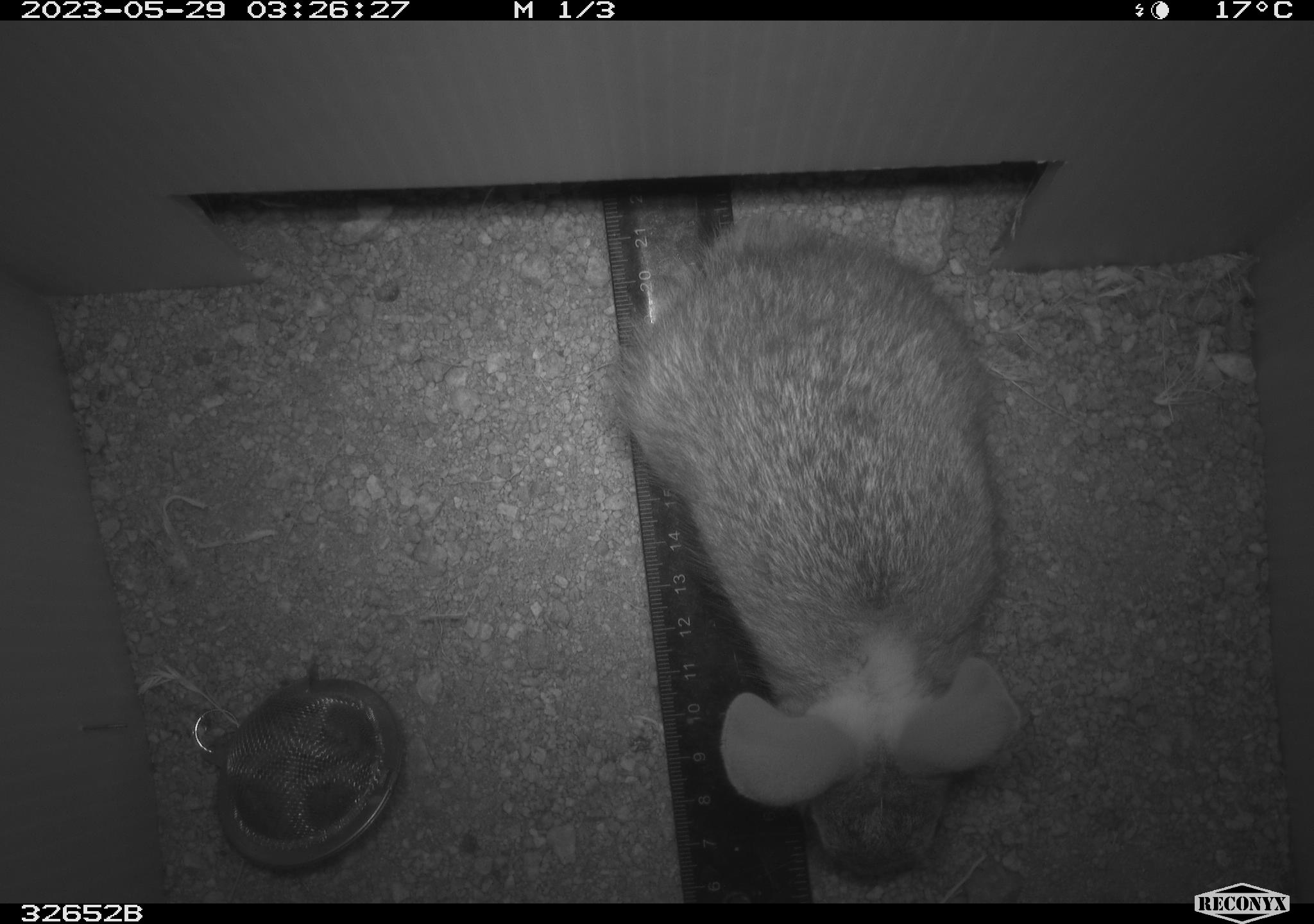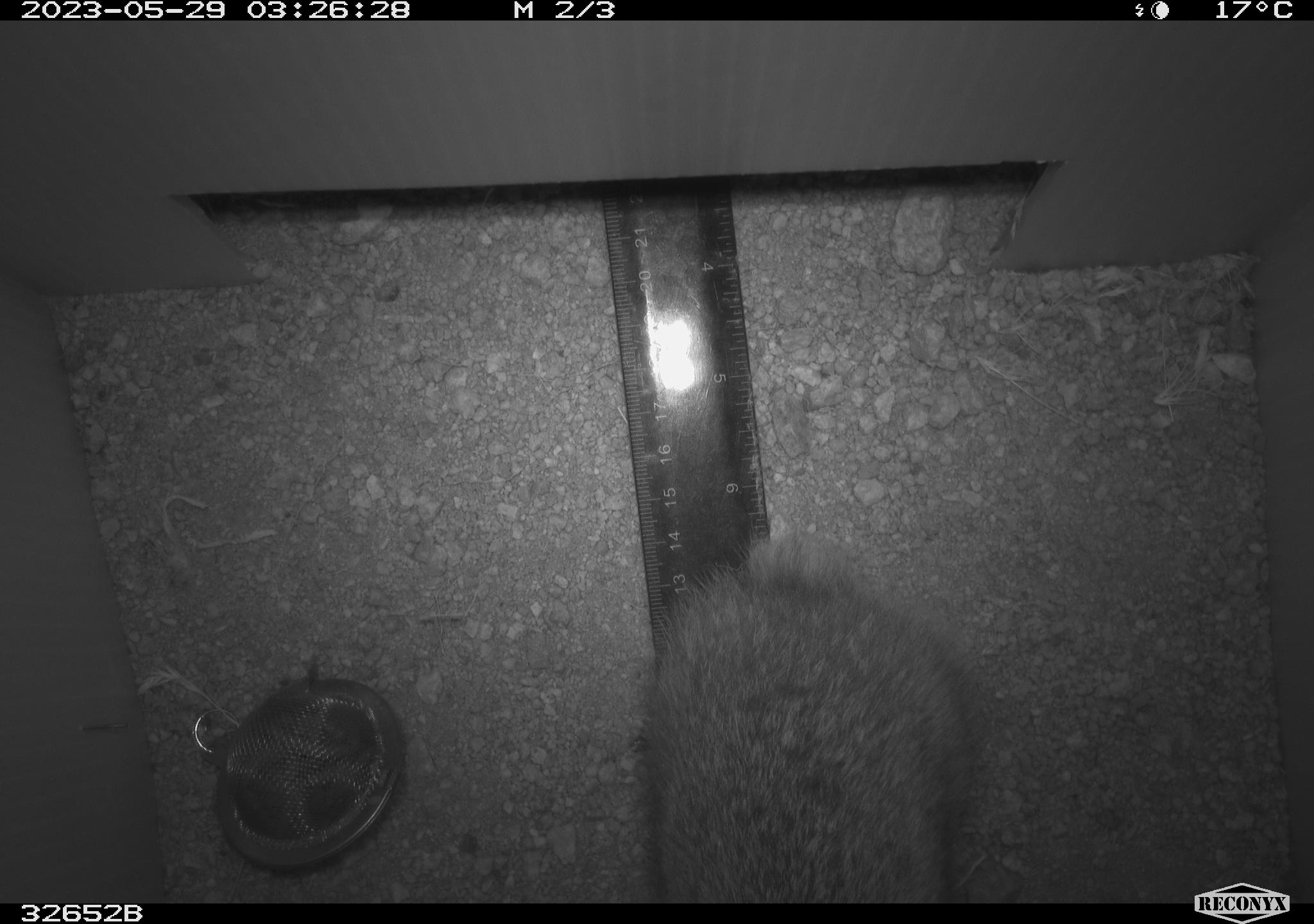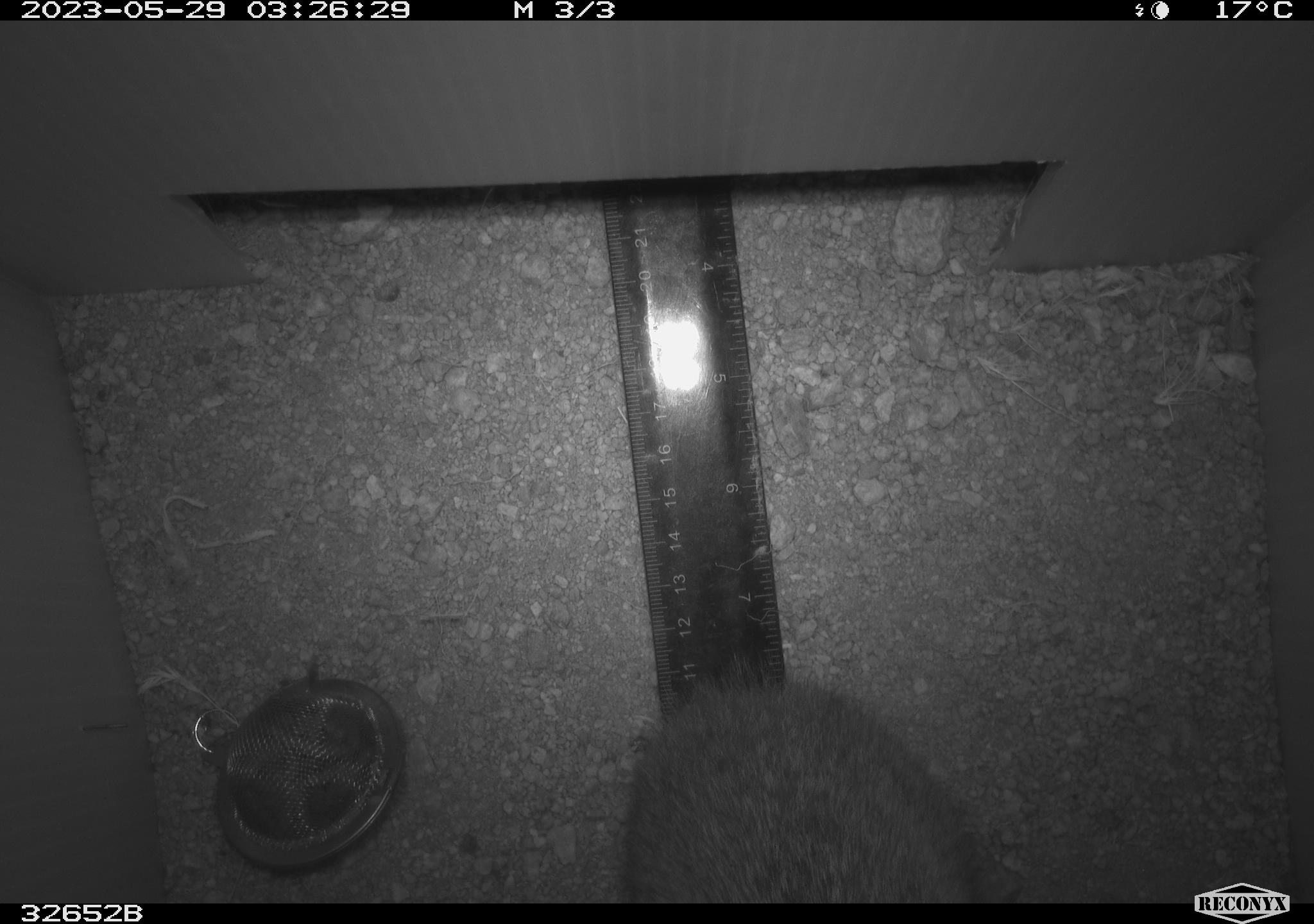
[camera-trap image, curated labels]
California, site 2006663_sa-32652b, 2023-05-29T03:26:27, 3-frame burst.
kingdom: Animalia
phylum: Chordata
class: Mammalia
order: Lagomorpha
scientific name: Lagomorpha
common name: hares, rabbits, and pikas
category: lagomorpha order